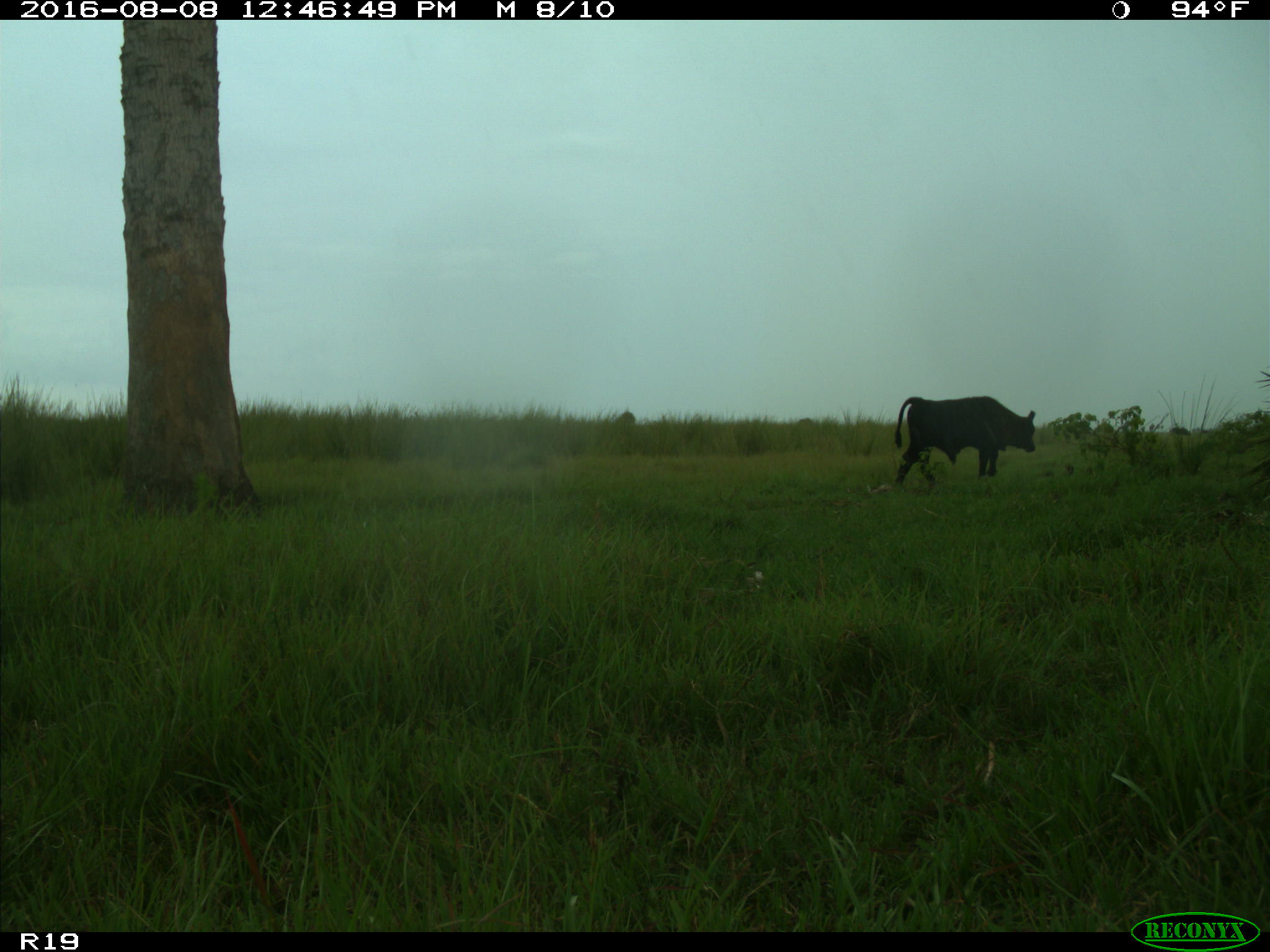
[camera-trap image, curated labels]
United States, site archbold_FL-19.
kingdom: Animalia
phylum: Chordata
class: Mammalia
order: Artiodactyla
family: Bovidae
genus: Bos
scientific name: Bos taurus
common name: domestic cow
Bos taurus (domestic cow).